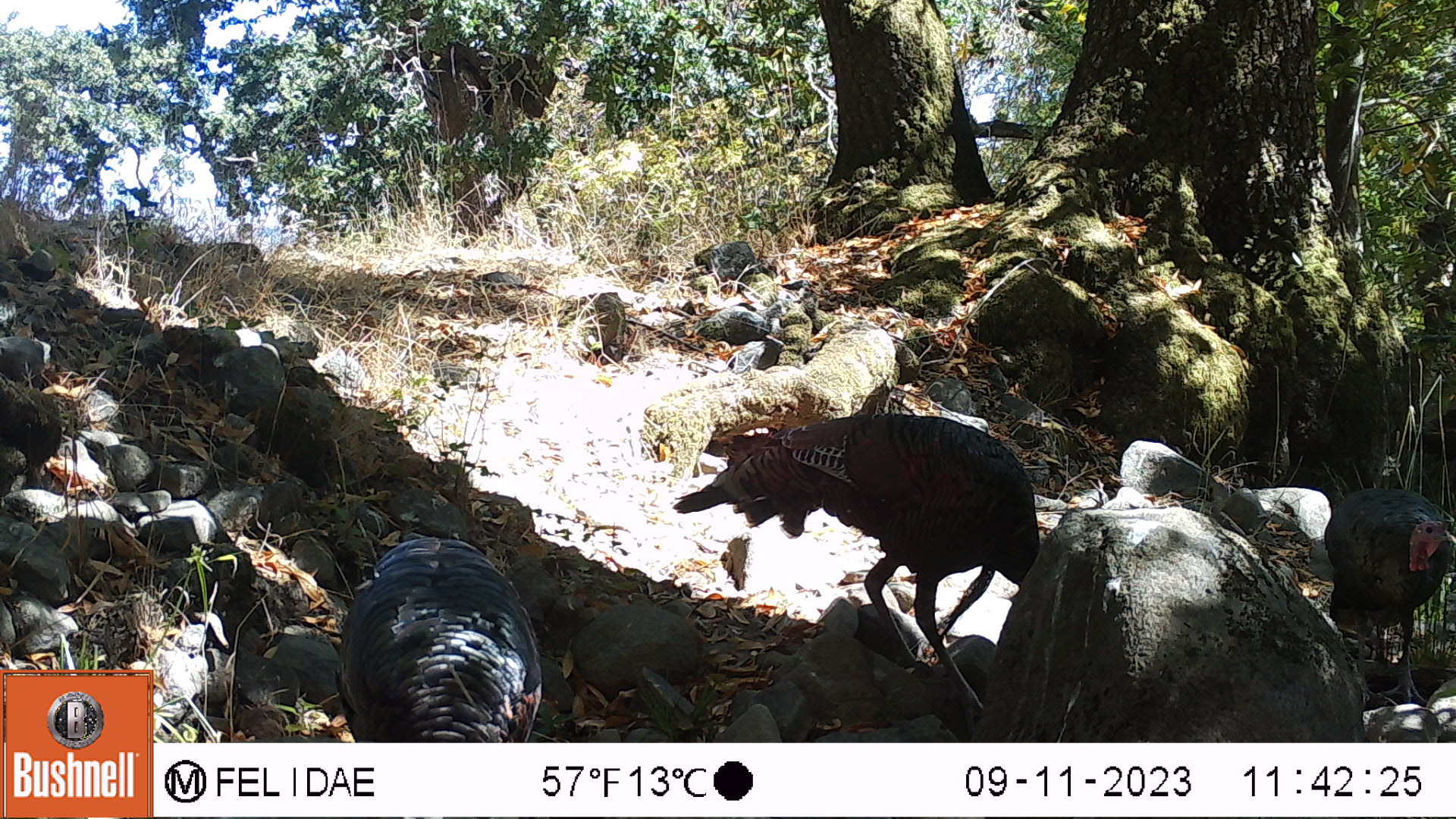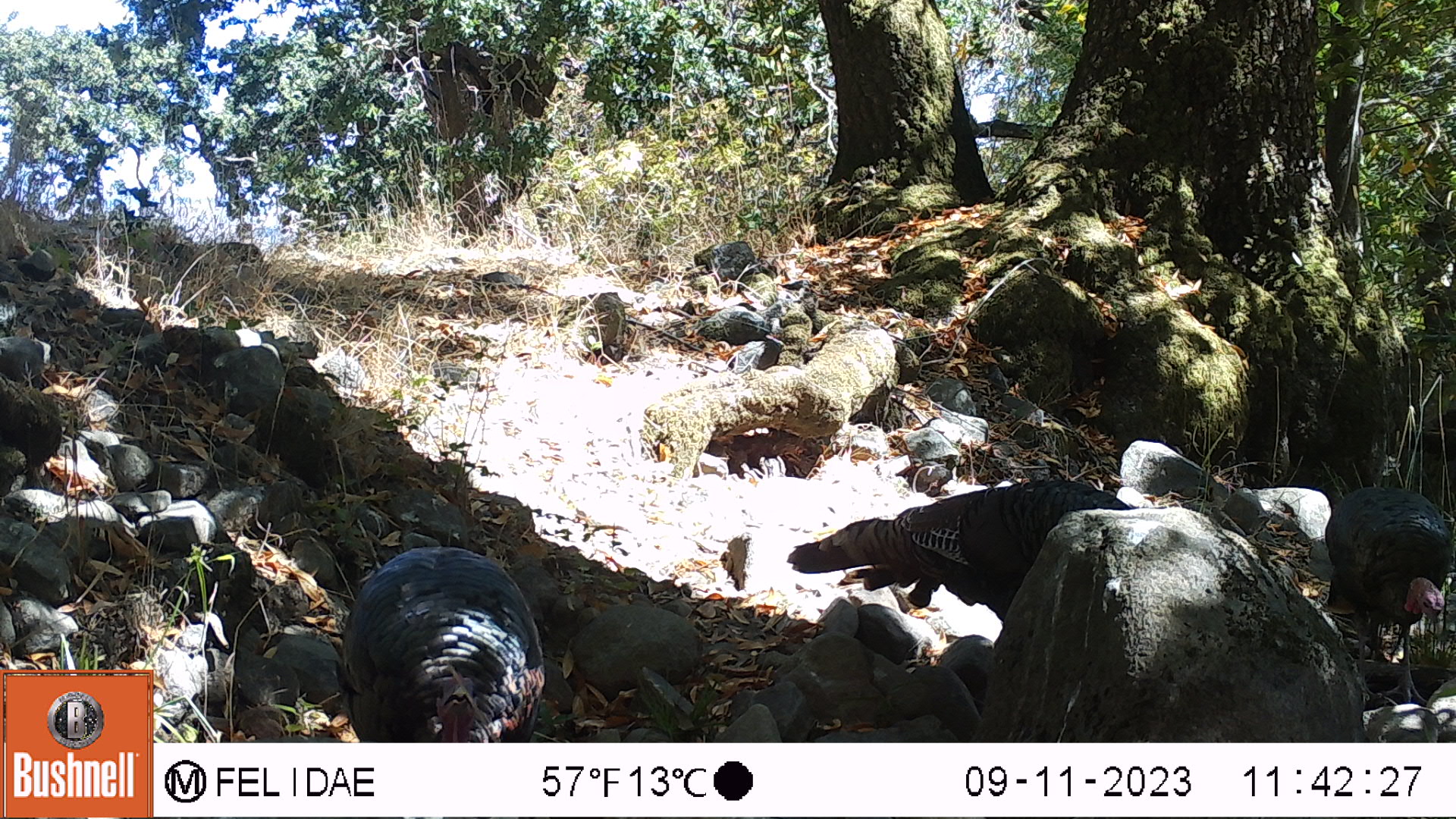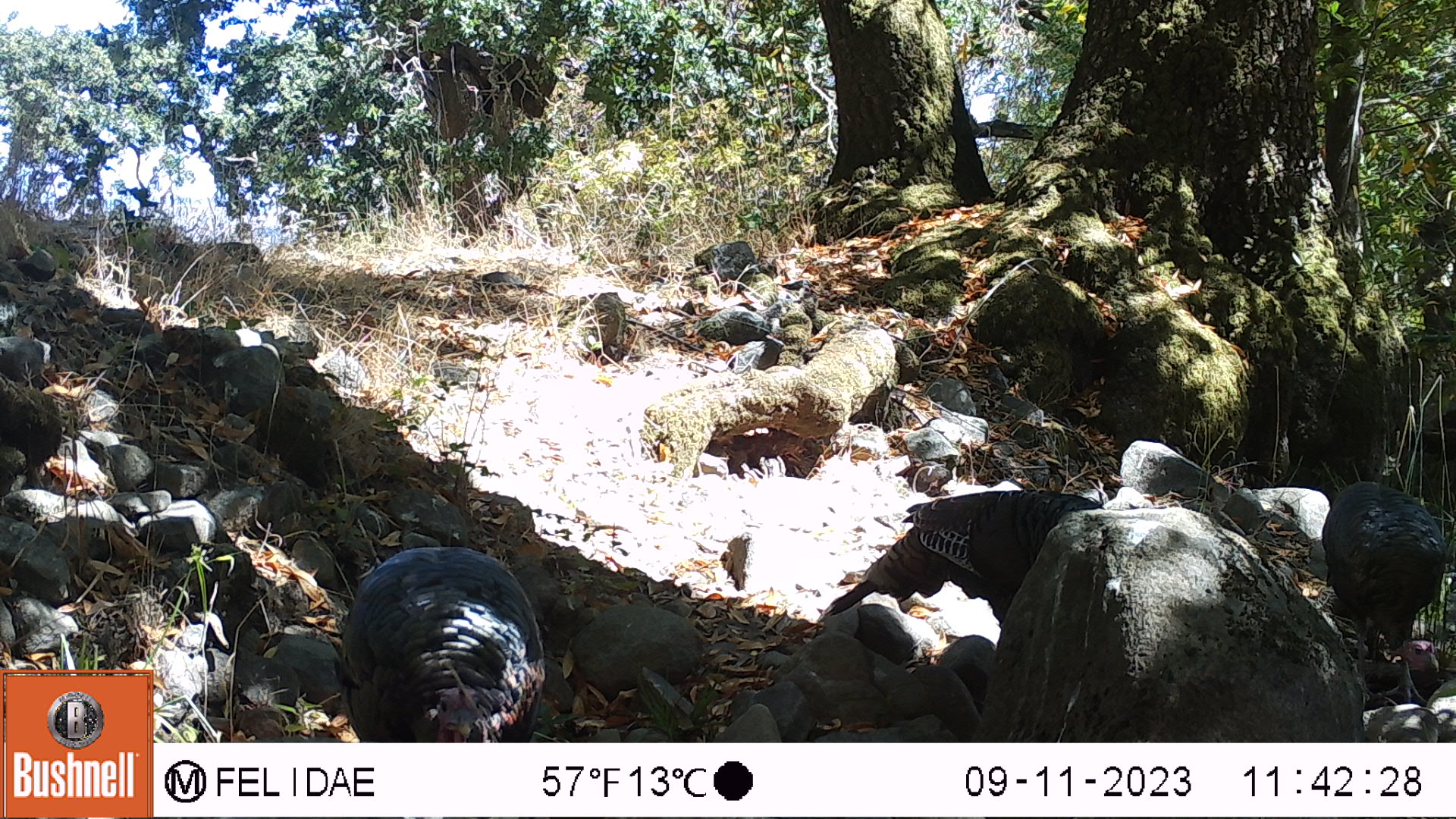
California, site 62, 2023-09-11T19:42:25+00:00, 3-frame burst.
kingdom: Animalia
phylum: Chordata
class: Aves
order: Galliformes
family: Phasianidae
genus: Meleagris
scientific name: Meleagris gallopavo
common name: turkey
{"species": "turkey (Meleagris gallopavo)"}